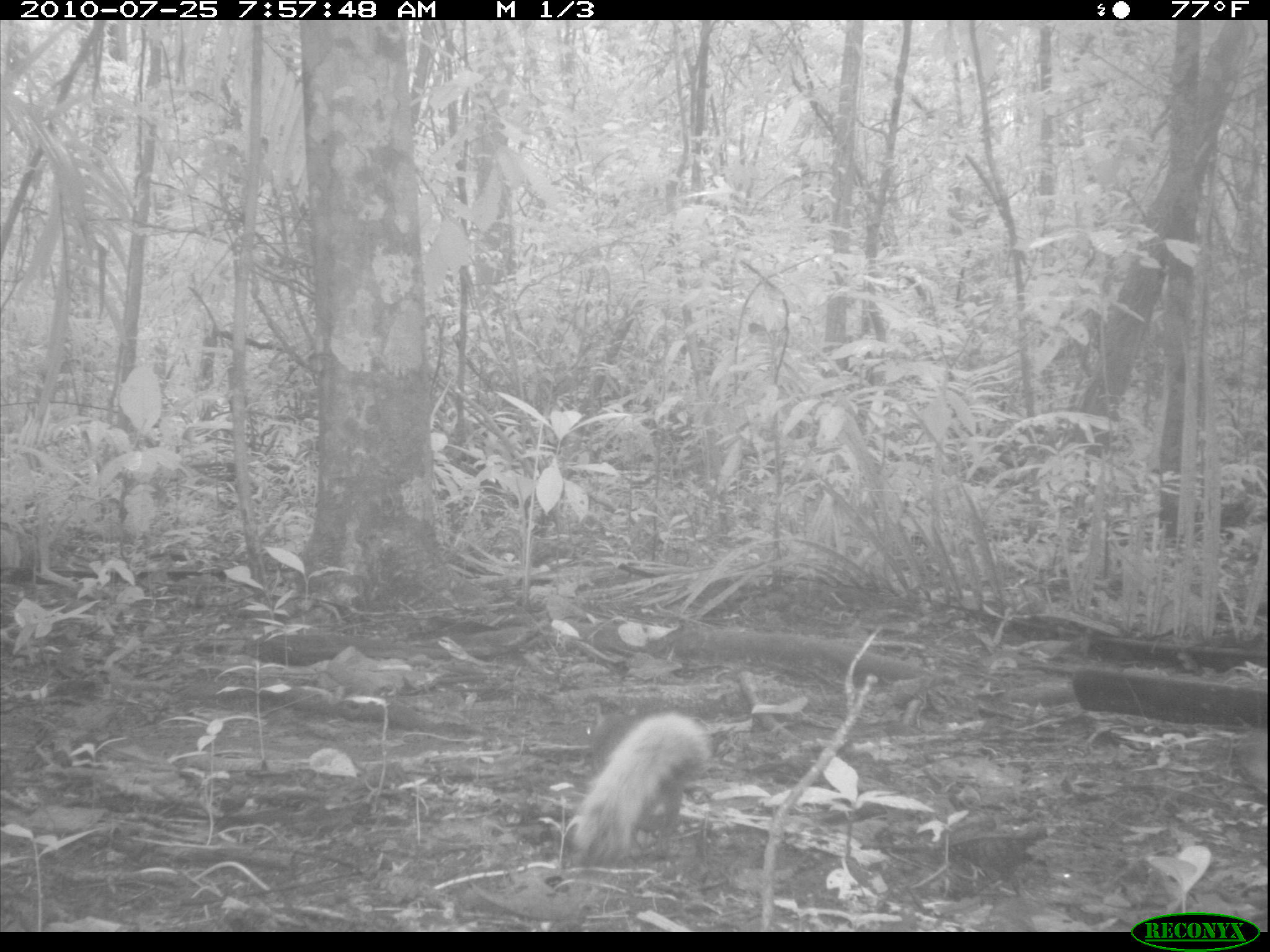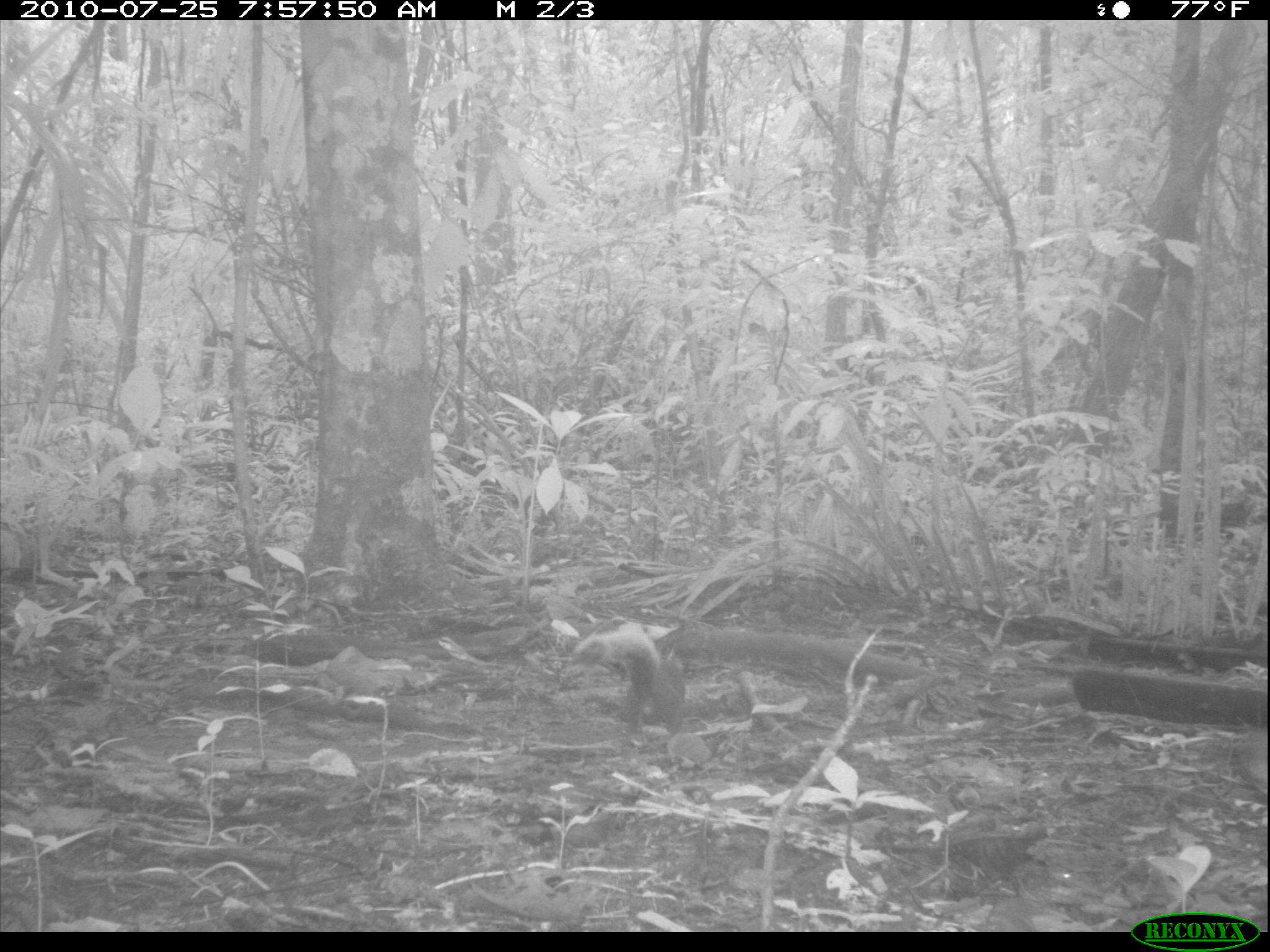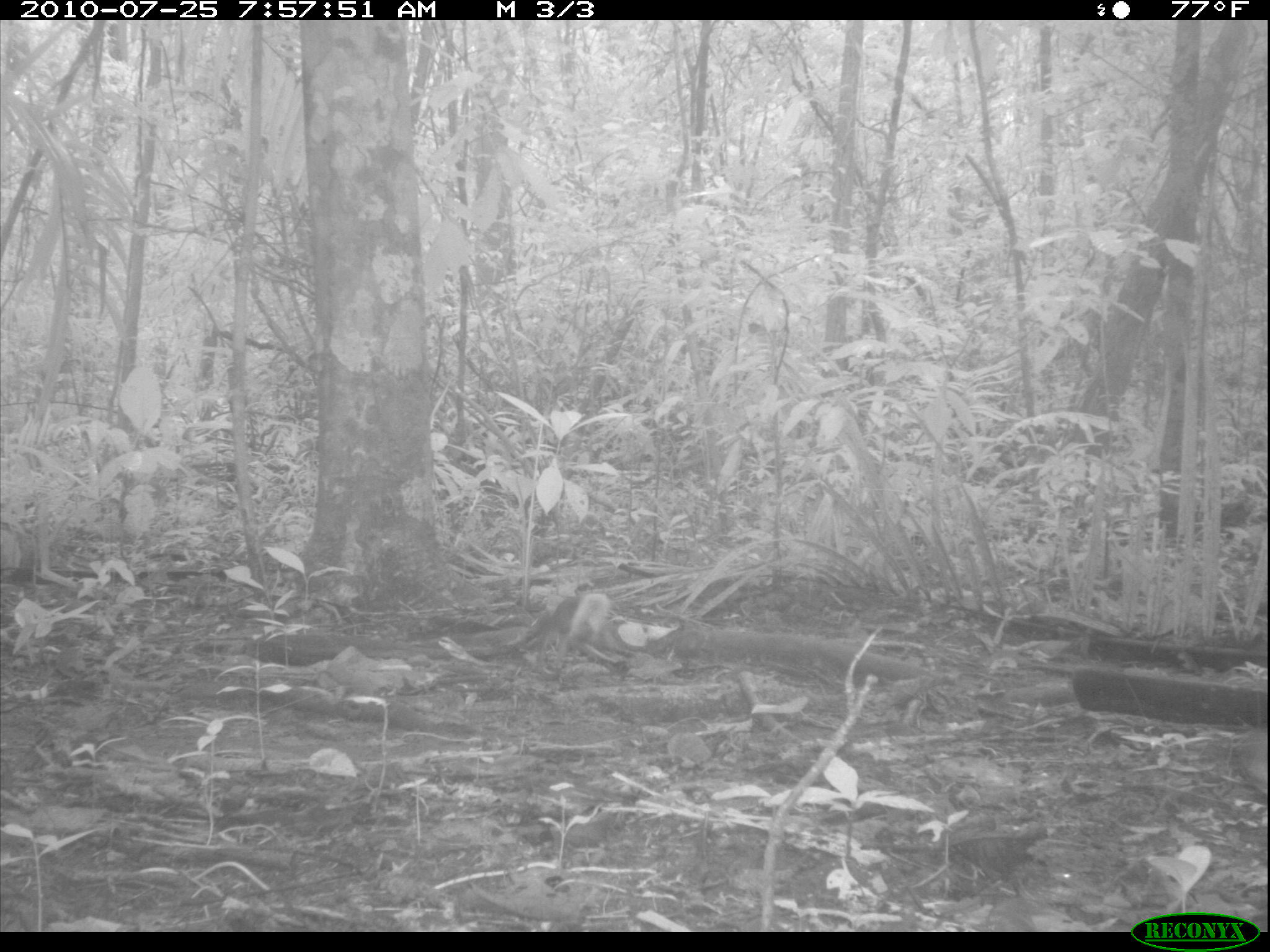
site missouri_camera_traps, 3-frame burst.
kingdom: Animalia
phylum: Chordata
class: Mammalia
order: Rodentia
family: Sciuridae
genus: Tamiasciurus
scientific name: Tamiasciurus hudsonicus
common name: red squirrel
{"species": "red squirrel (Tamiasciurus hudsonicus)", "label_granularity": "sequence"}